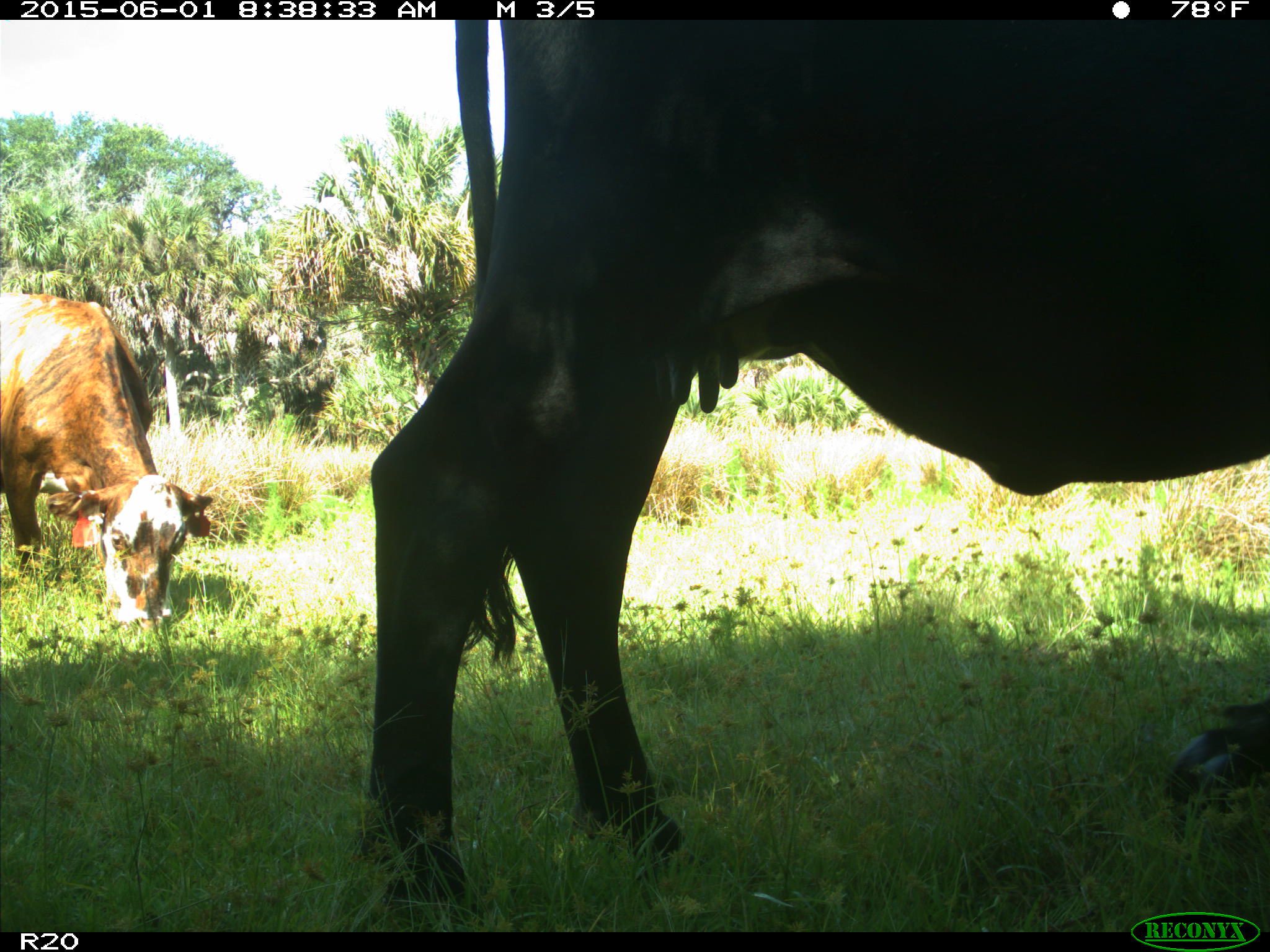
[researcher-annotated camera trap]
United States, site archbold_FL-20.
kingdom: Animalia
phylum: Chordata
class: Mammalia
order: Artiodactyla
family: Bovidae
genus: Bos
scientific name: Bos taurus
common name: domestic cow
Bos taurus (domestic cow).